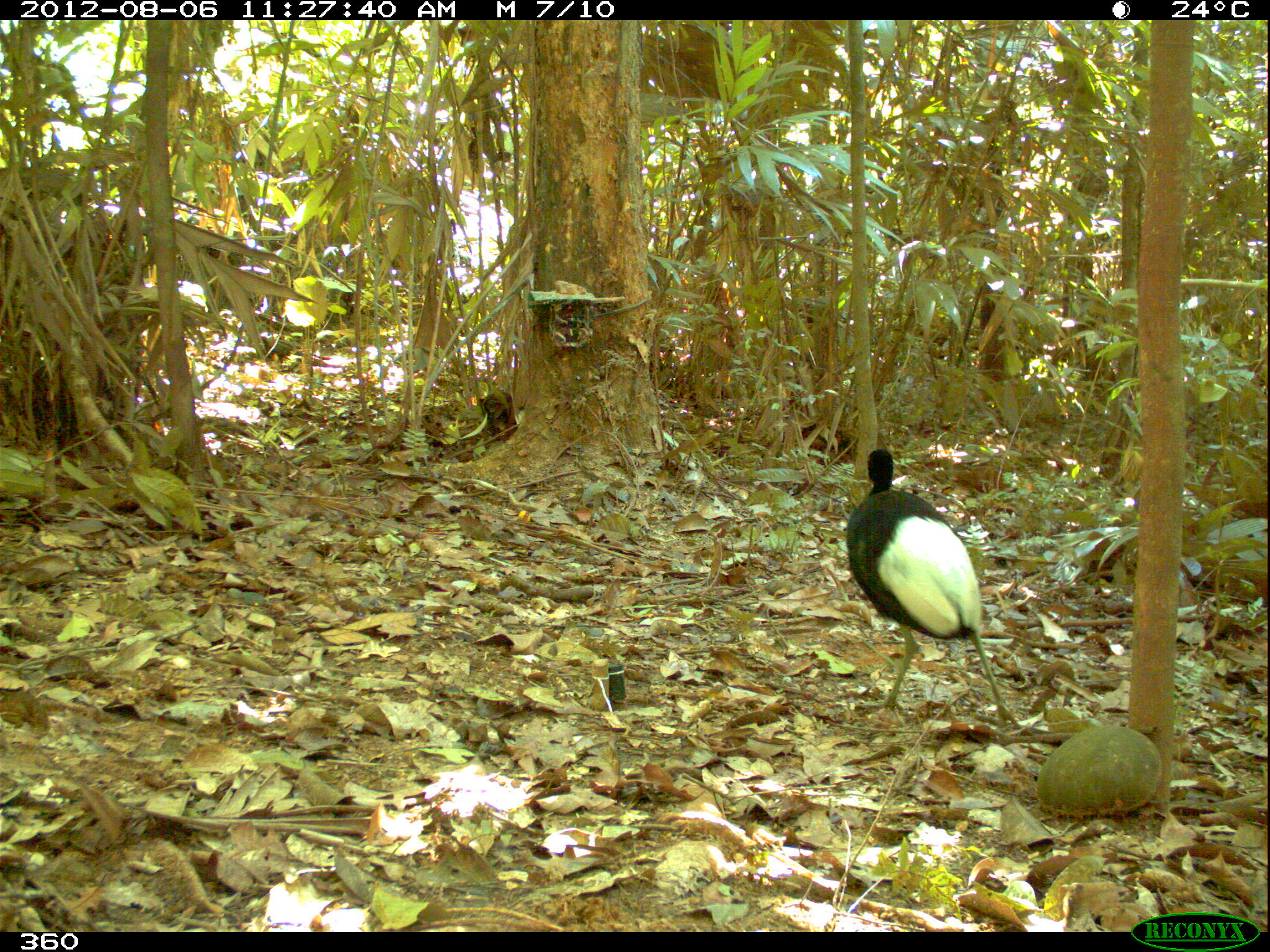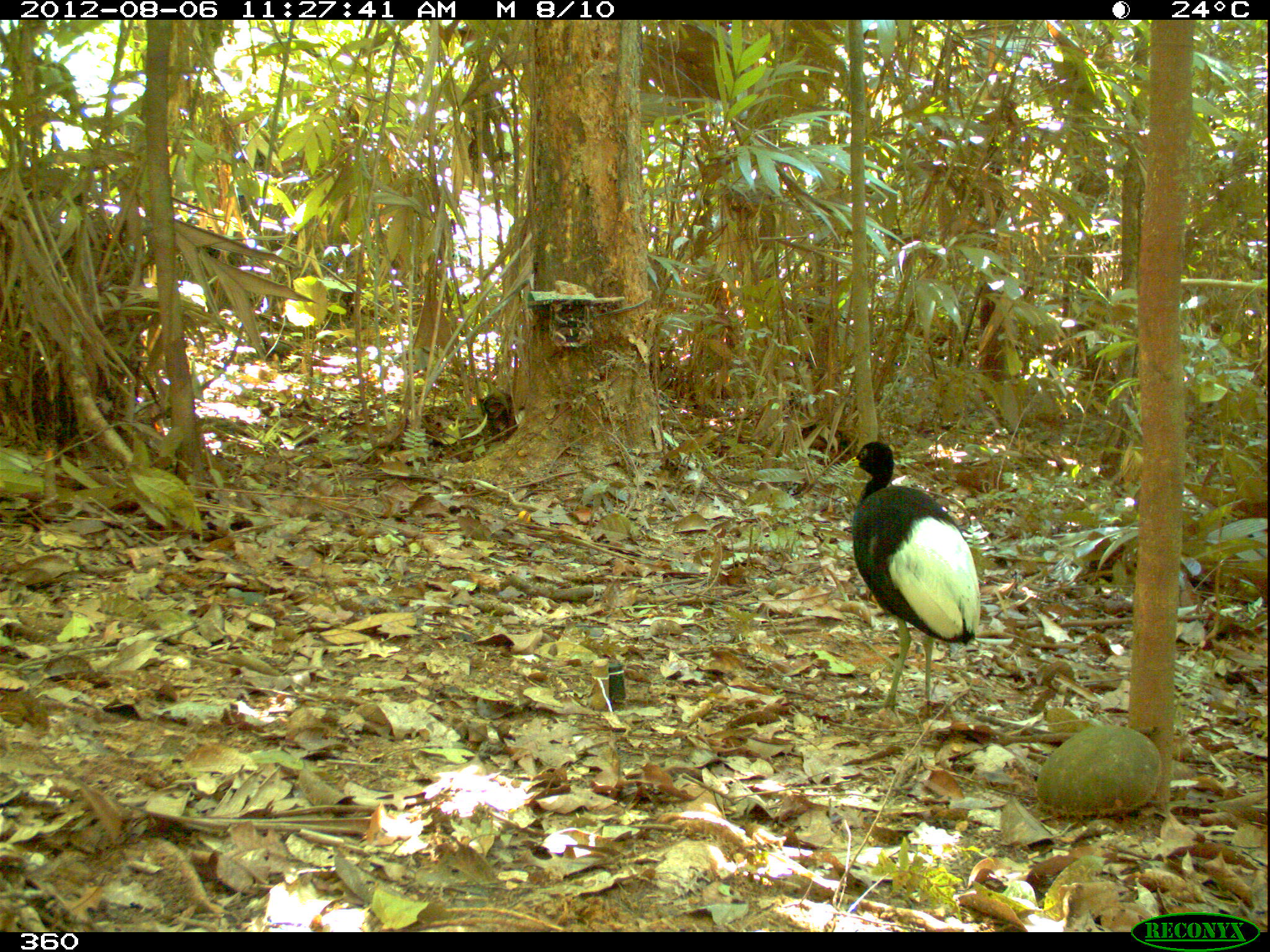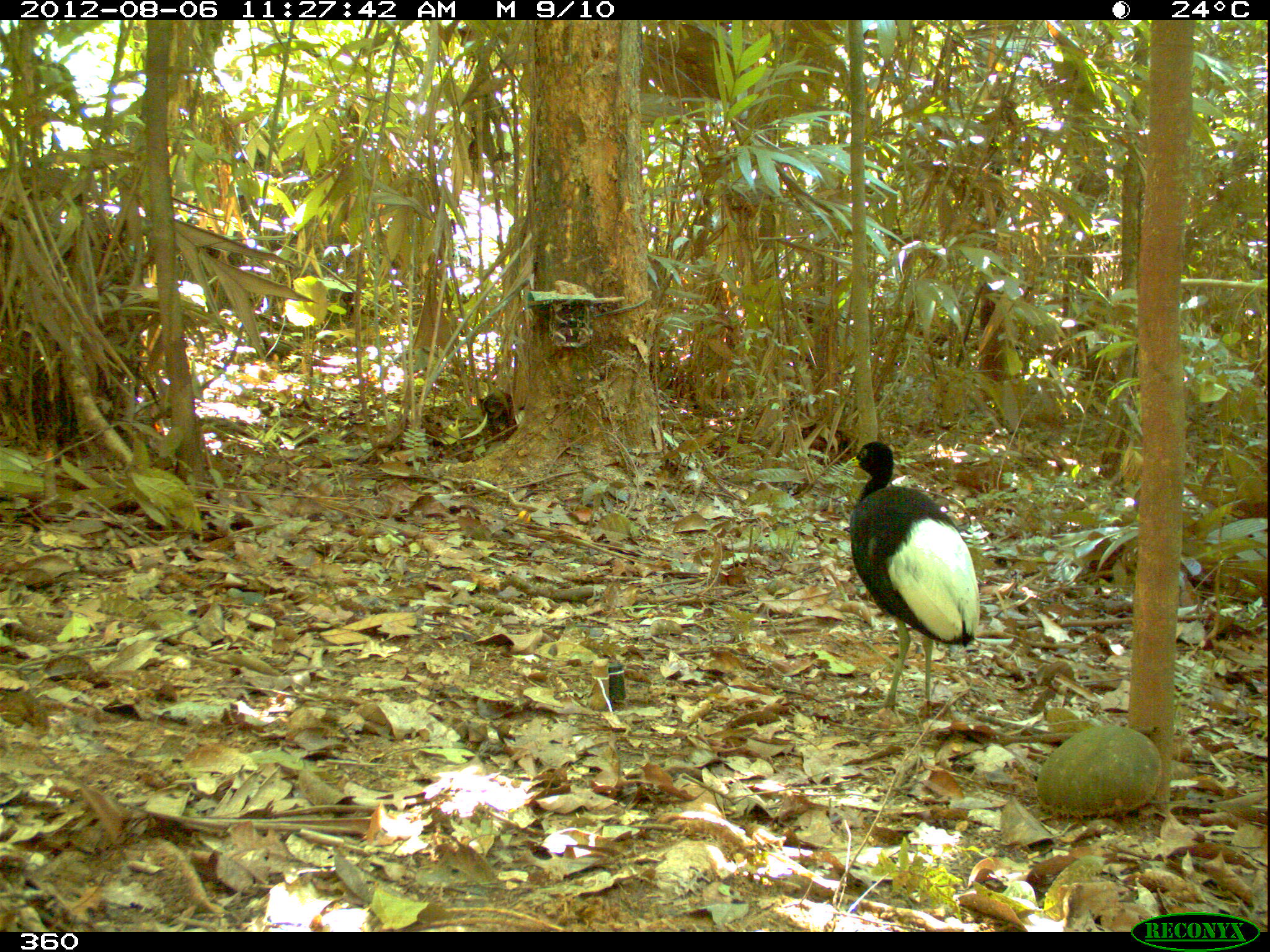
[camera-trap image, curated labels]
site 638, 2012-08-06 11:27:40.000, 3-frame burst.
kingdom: Animalia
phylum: Chordata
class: Aves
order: Gruiformes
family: Psophiidae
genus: Psophia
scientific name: Psophia leucoptera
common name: pale-winged trumpeter